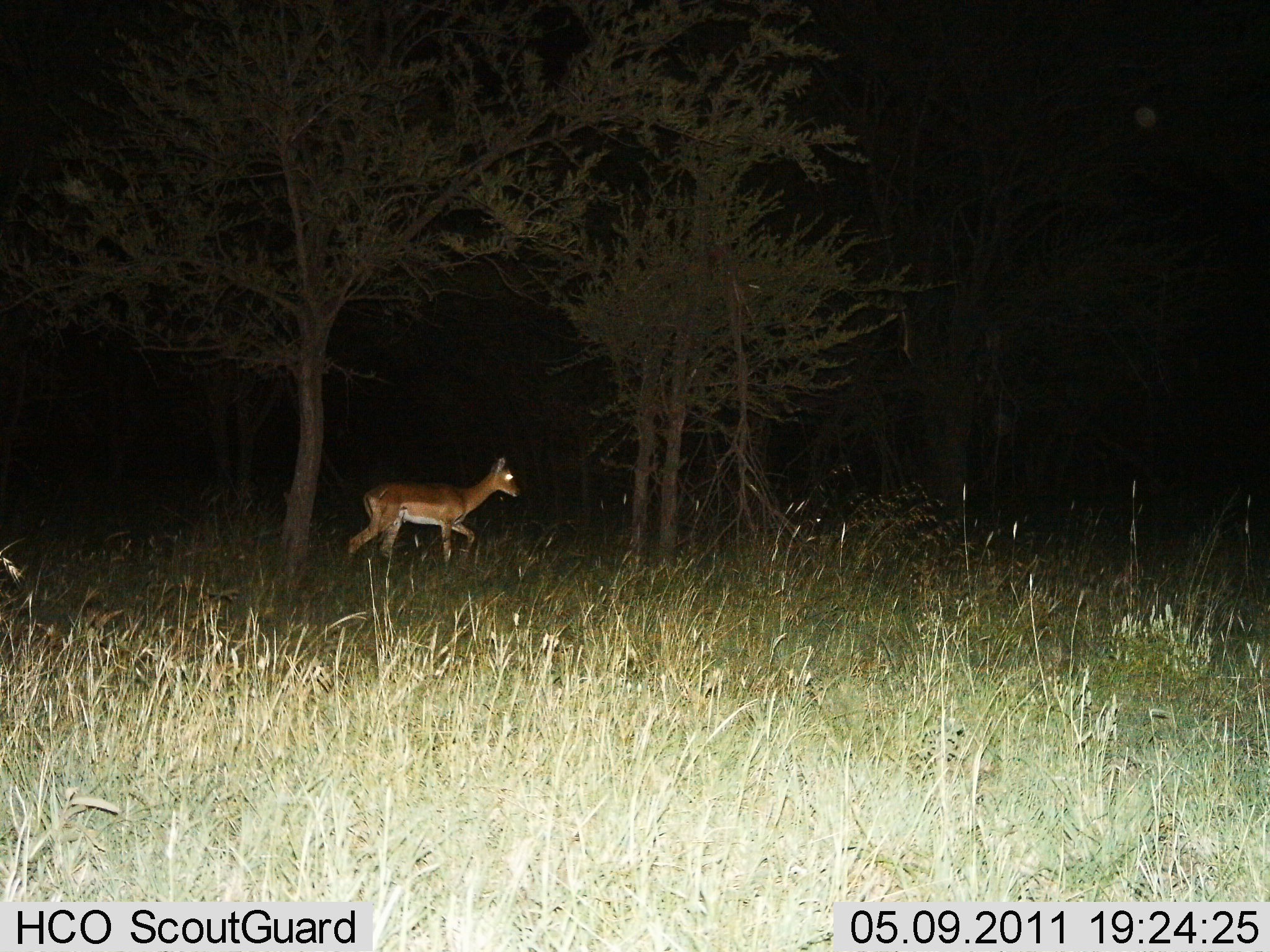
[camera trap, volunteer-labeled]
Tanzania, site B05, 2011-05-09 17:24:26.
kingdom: Animalia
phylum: Chordata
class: Mammalia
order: Artiodactyla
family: Bovidae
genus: Nanger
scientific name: Nanger granti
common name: grant's gazelle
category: gazellegrants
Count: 1.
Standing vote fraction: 9%.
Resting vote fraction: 0%.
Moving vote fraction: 91%.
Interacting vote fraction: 0%.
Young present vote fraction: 0%.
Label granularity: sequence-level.